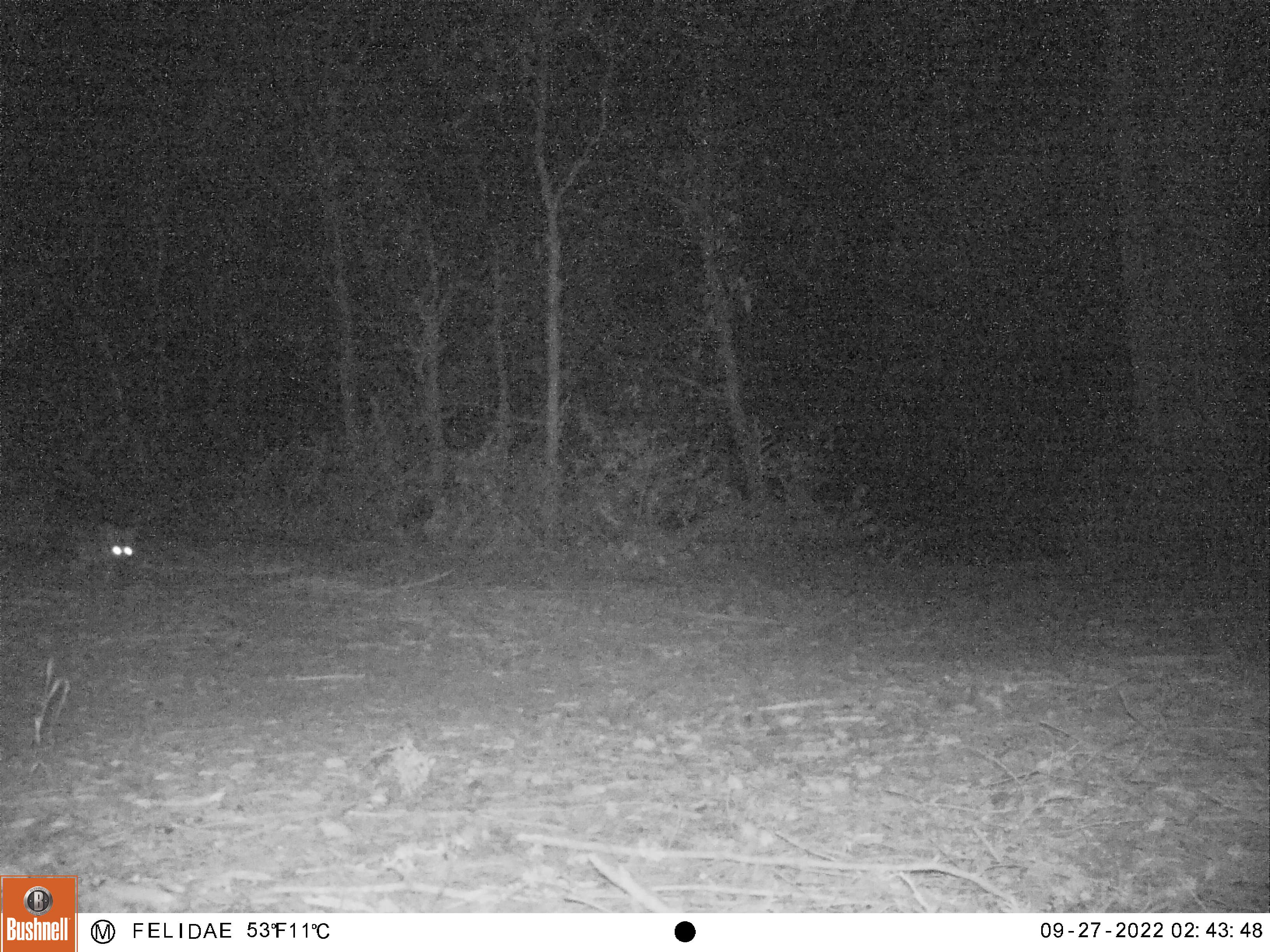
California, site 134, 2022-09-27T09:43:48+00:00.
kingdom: Animalia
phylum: Chordata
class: Mammalia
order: Carnivora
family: Canidae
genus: Urocyon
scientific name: Urocyon cinereoargenteus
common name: gray fox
Gray fox (Urocyon cinereoargenteus).